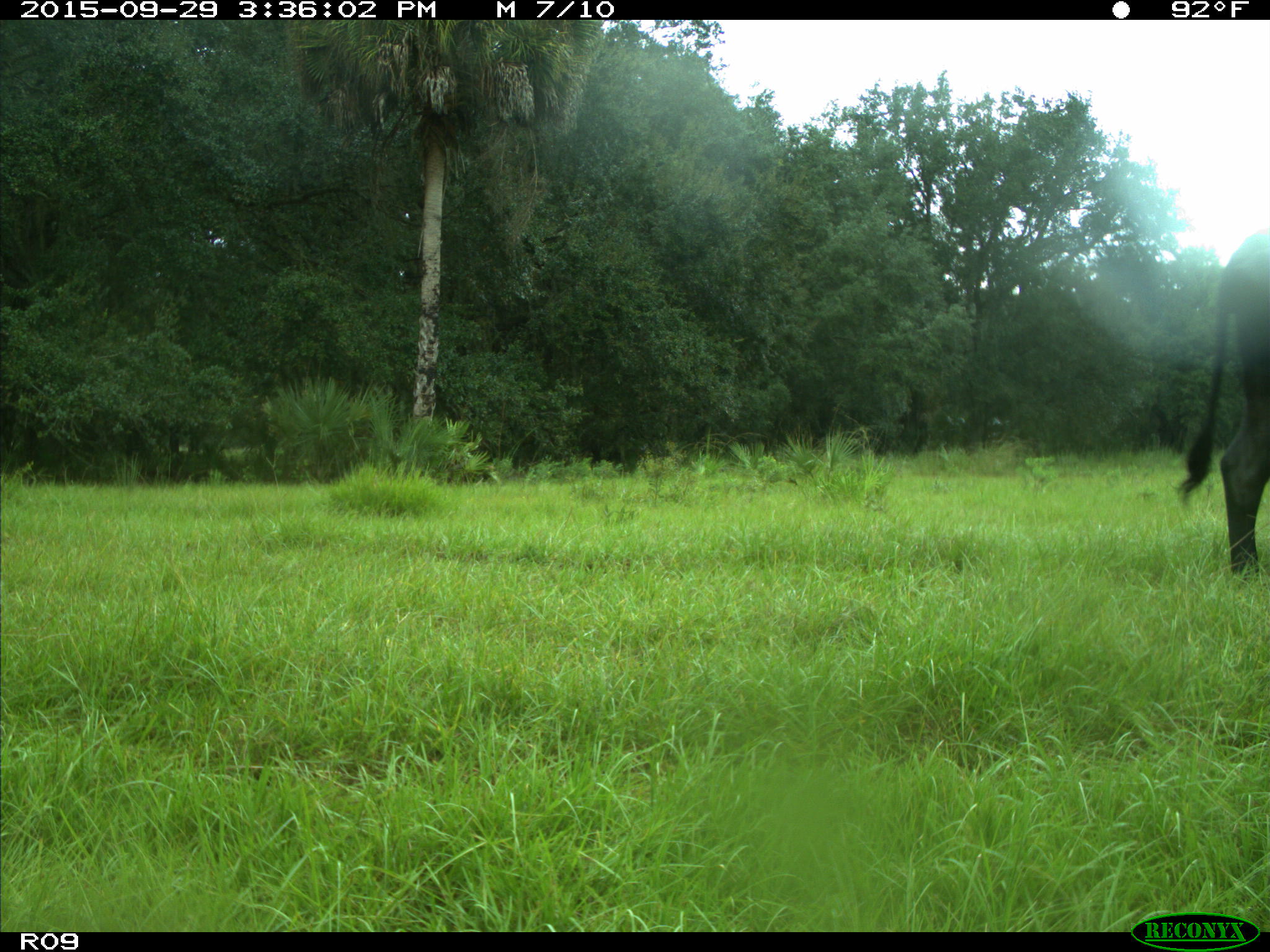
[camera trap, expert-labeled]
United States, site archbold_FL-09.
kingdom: Animalia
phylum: Chordata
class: Mammalia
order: Artiodactyla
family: Bovidae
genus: Bos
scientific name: Bos taurus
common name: domestic cow